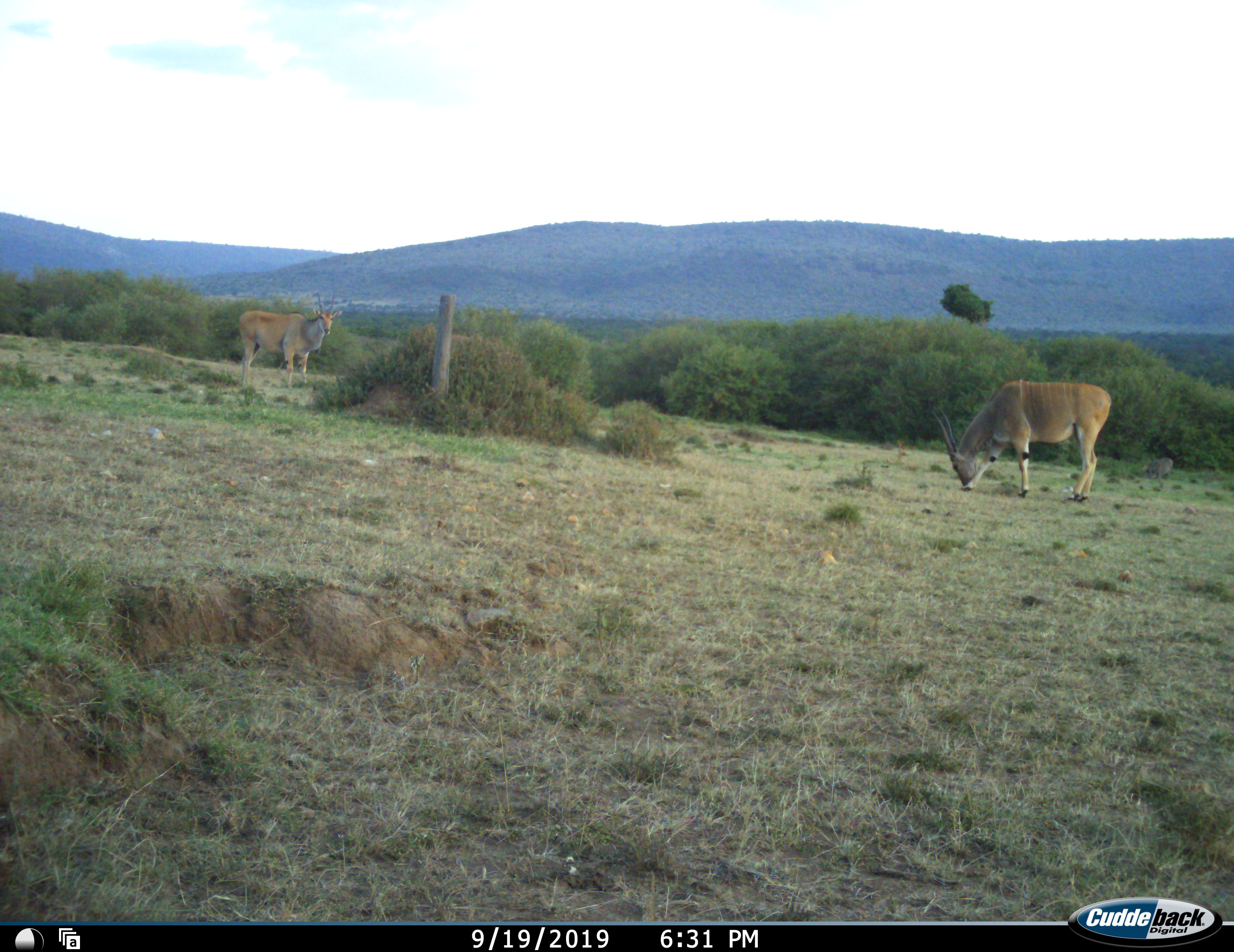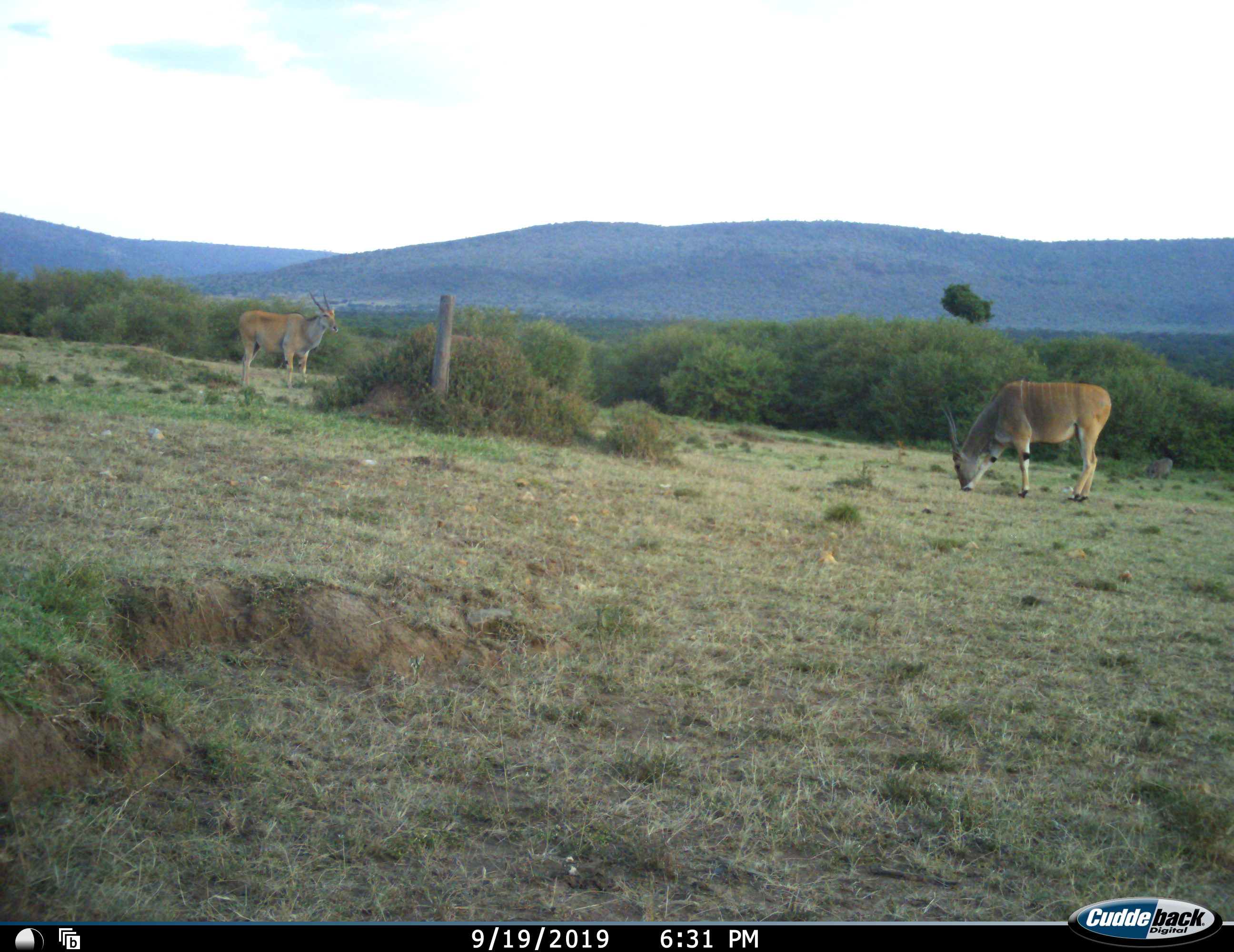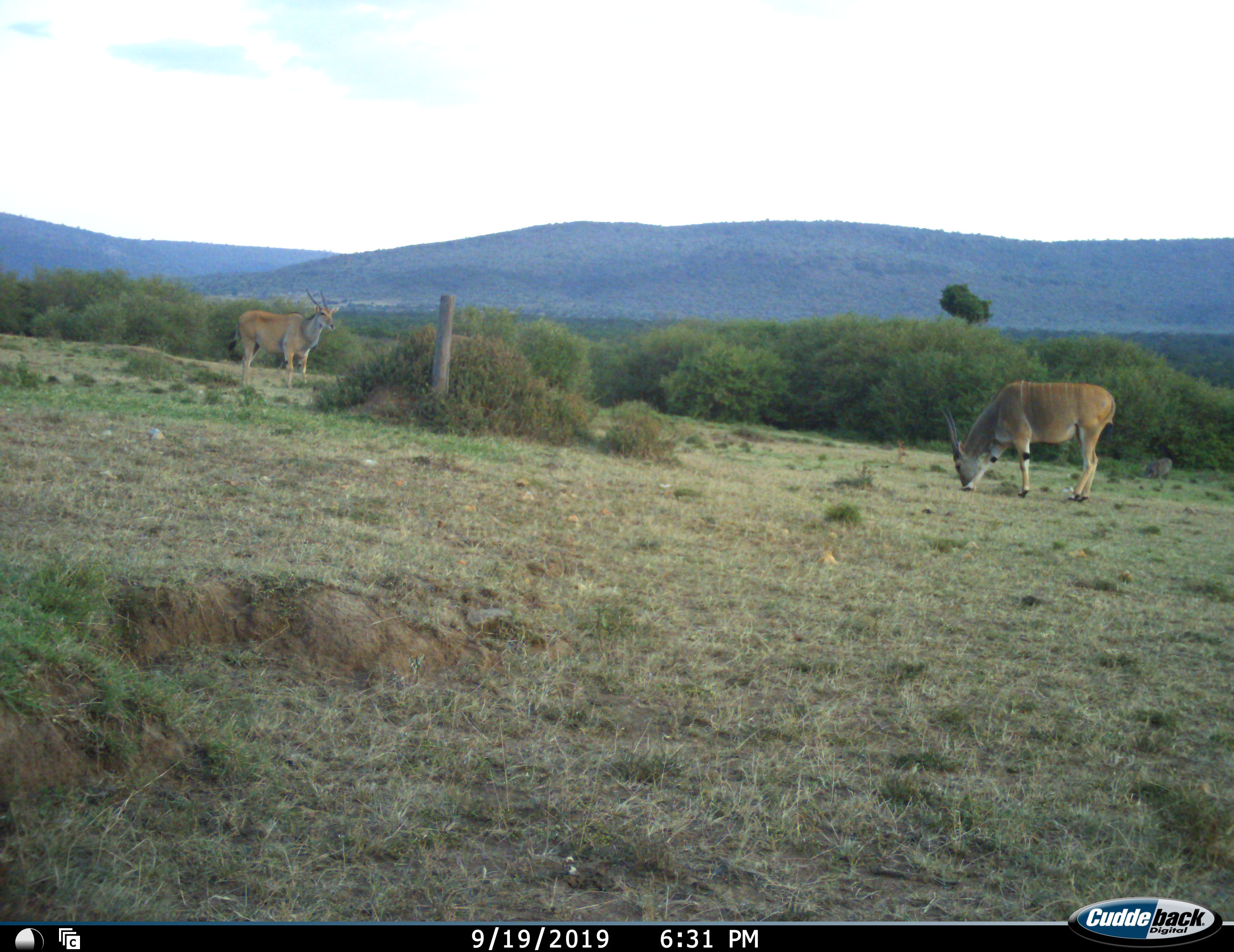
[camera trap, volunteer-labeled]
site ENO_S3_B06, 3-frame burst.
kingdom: Animalia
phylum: Chordata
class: Mammalia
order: Artiodactyla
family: Bovidae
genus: Tragelaphus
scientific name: Tragelaphus oryx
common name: eland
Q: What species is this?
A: Eland (Tragelaphus oryx).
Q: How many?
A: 2.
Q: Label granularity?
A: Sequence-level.